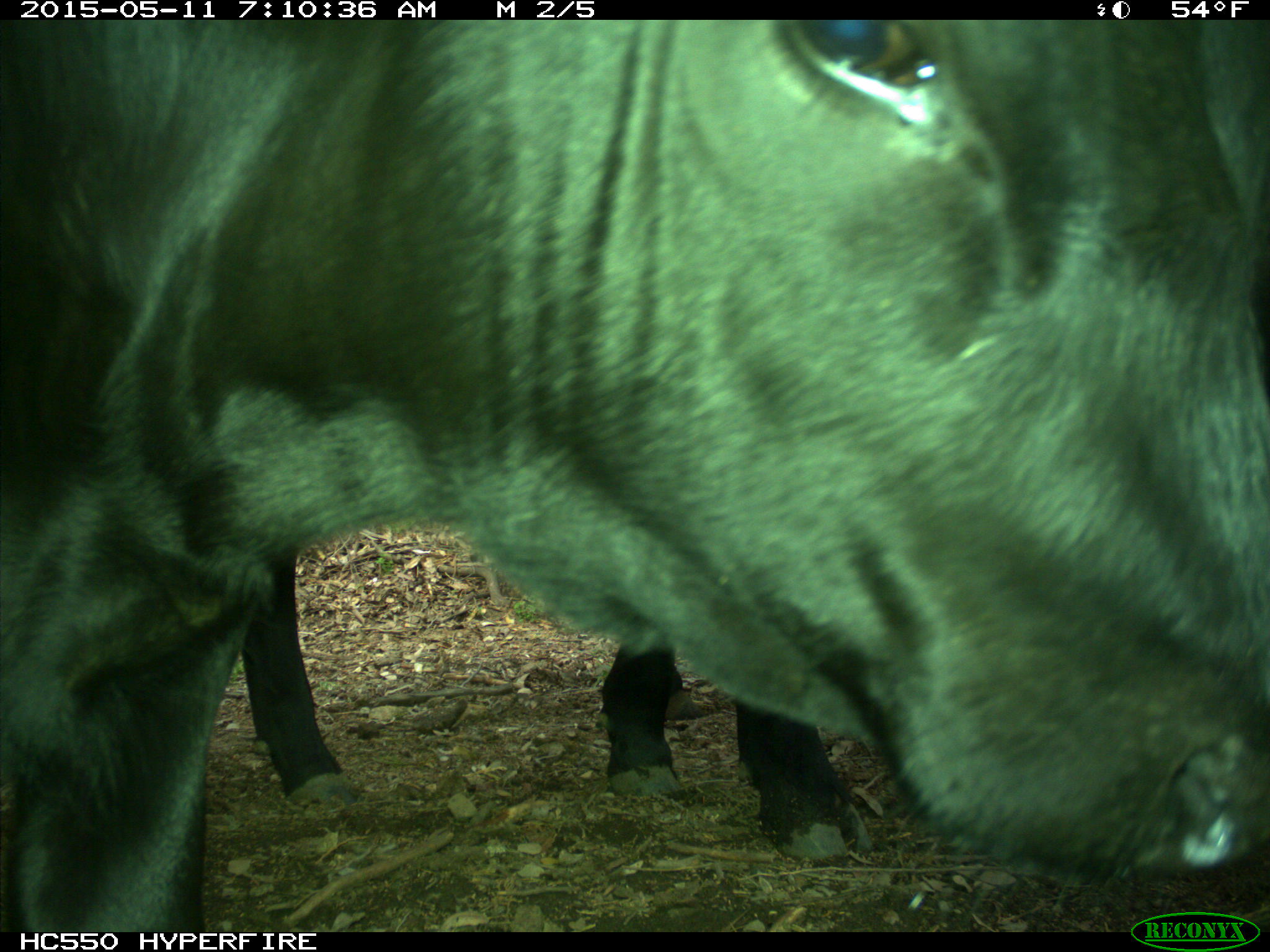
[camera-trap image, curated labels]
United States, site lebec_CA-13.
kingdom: Animalia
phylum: Chordata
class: Mammalia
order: Artiodactyla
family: Bovidae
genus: Bos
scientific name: Bos taurus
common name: domestic cow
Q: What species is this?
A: Bos taurus (domestic cow).